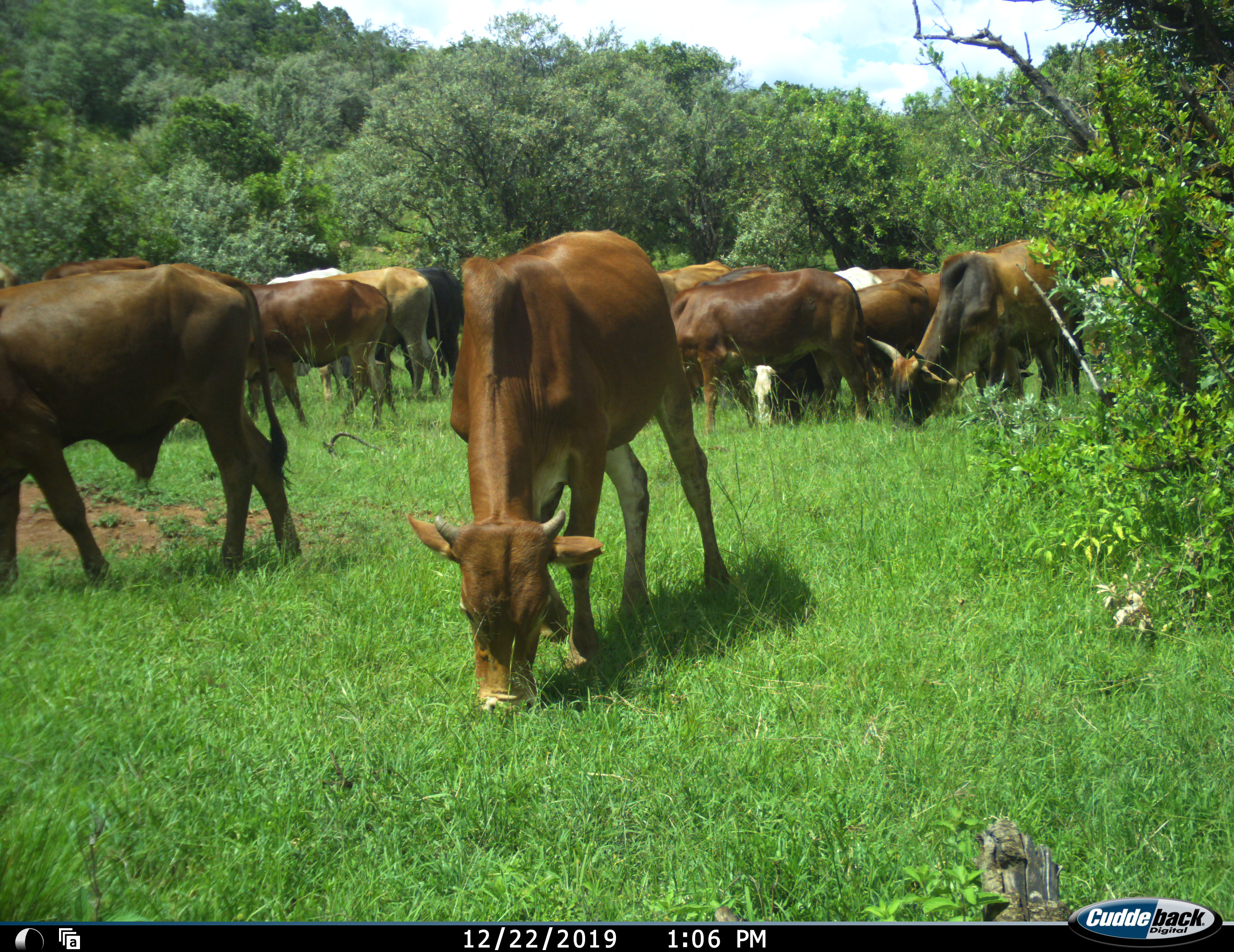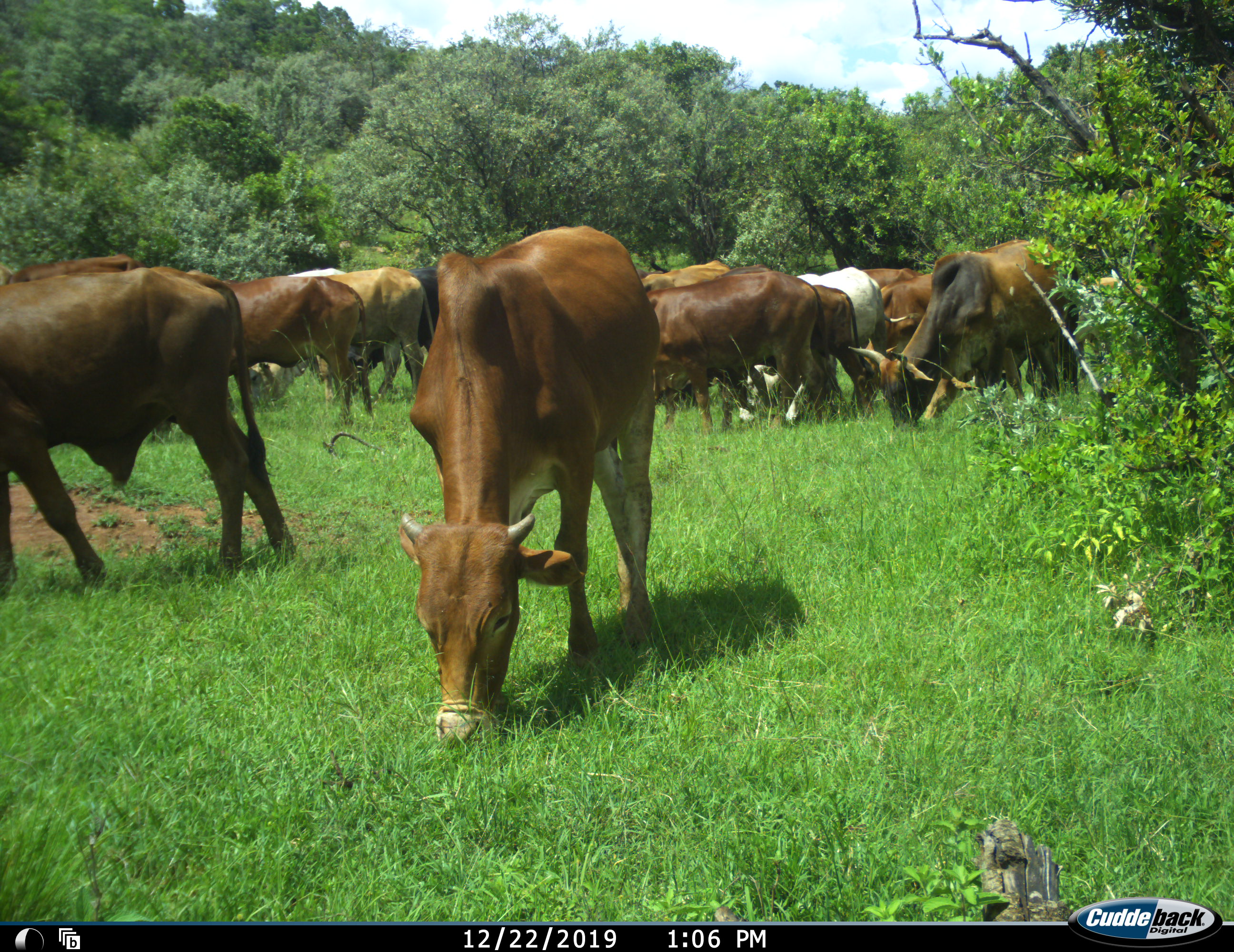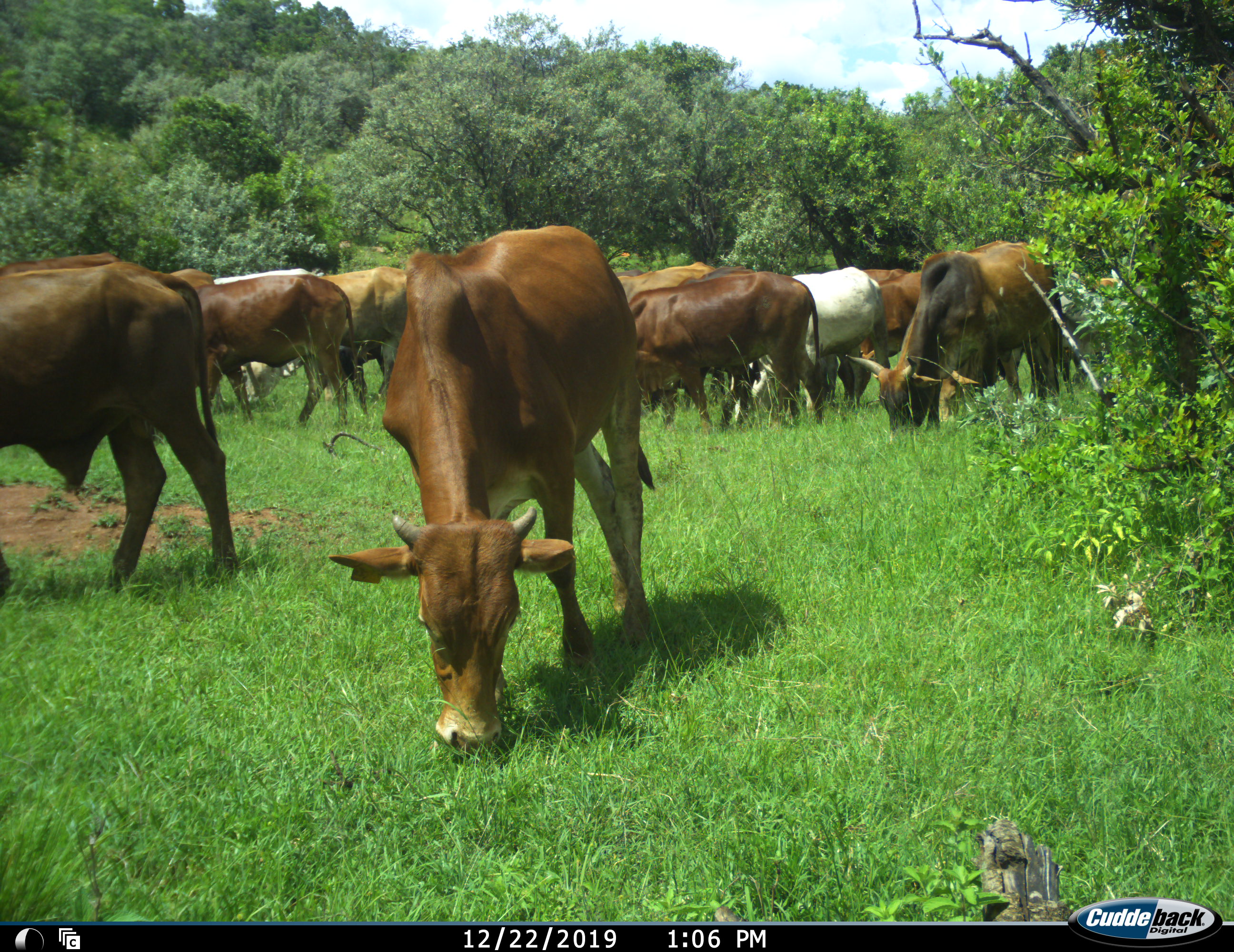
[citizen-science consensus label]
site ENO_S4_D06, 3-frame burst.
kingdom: Animalia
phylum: Chordata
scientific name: Vertebrata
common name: domestic animal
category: domesticanimal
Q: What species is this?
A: Domesticanimal (domestic animal) (Vertebrata).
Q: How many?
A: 11-50.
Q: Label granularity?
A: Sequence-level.